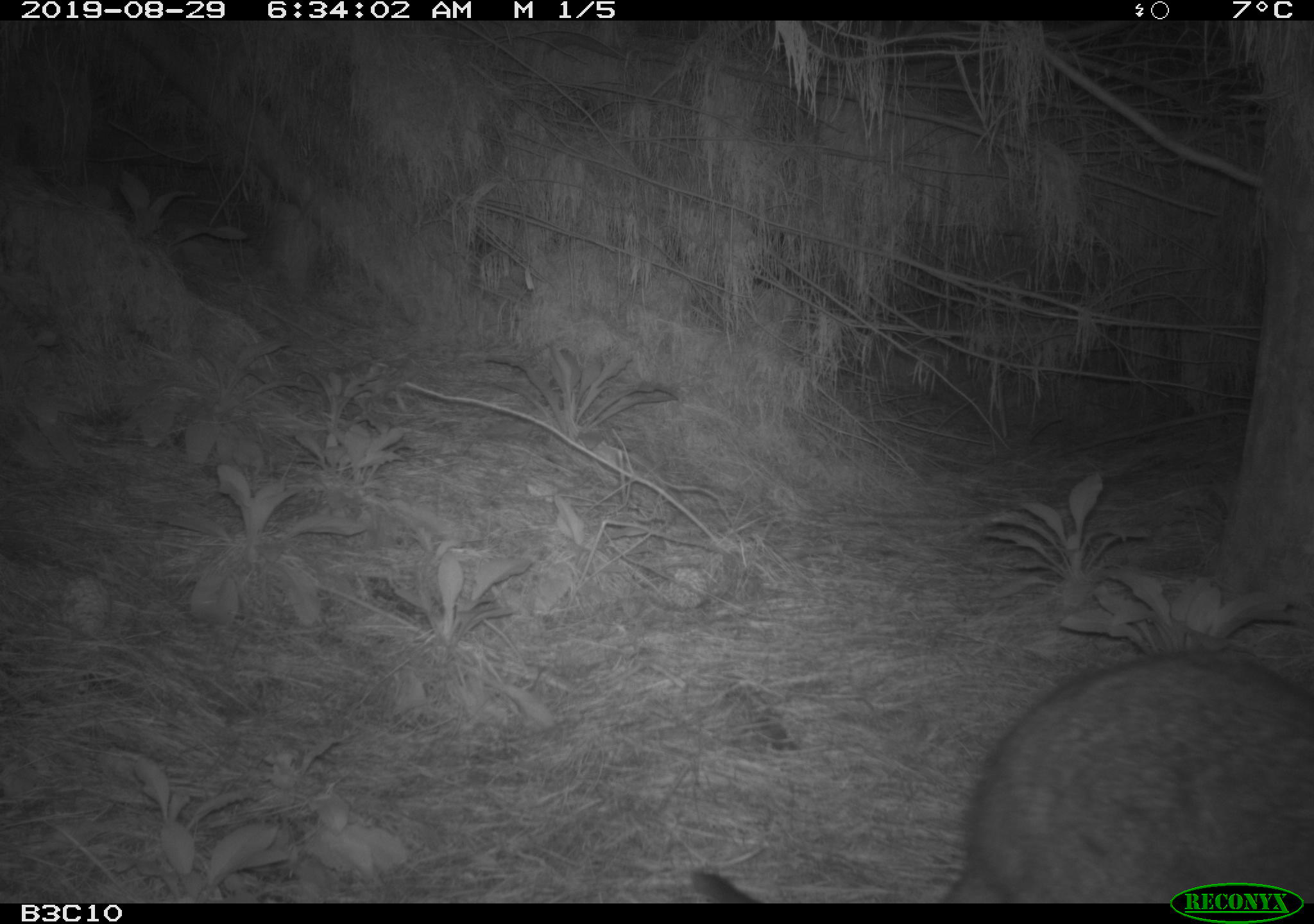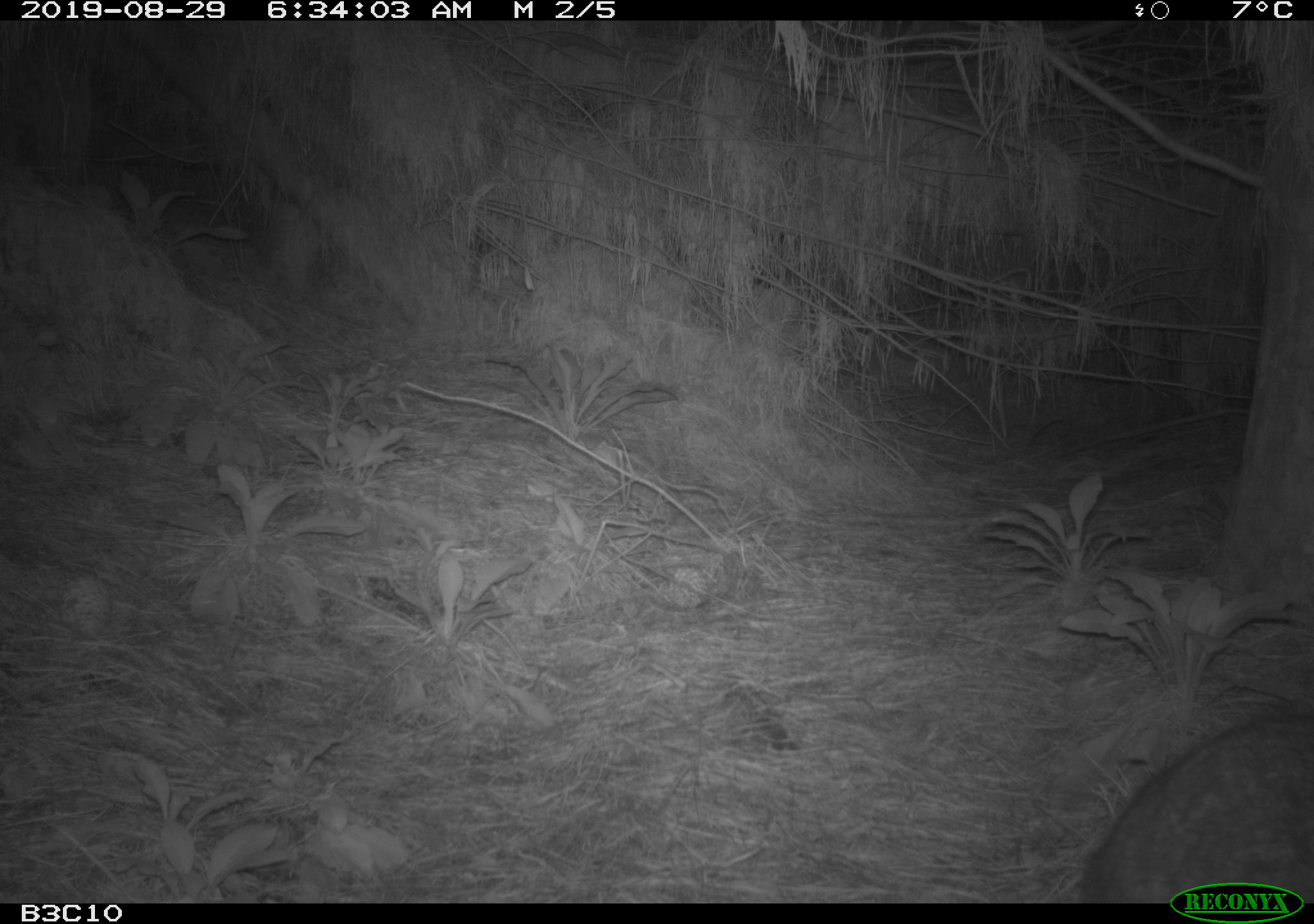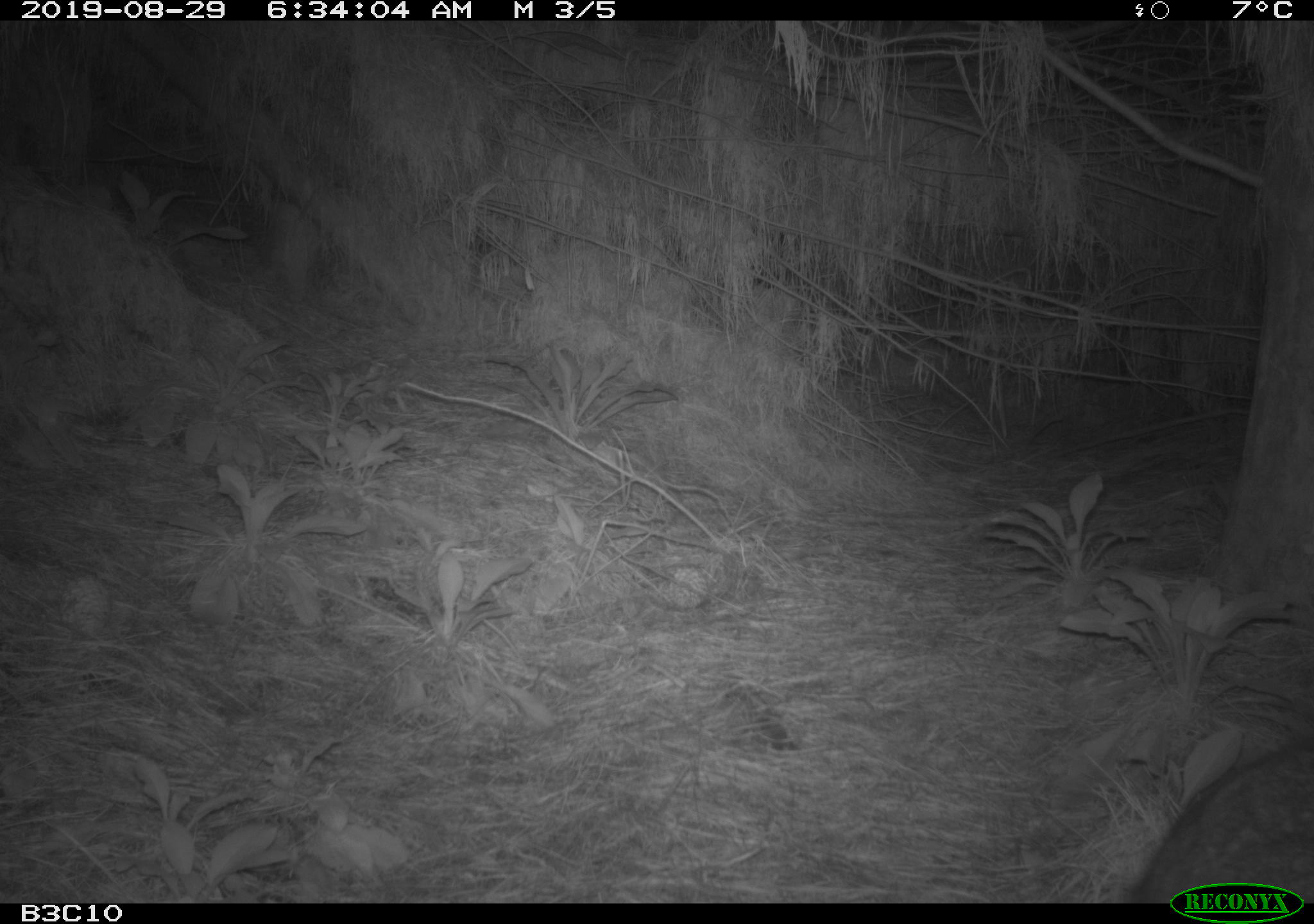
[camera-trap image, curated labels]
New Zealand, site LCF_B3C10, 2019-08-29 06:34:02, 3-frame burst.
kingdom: Animalia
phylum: Chordata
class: Mammalia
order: Diprotodontia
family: Macropodidae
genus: Notamacropus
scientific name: Notamacropus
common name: wallaby